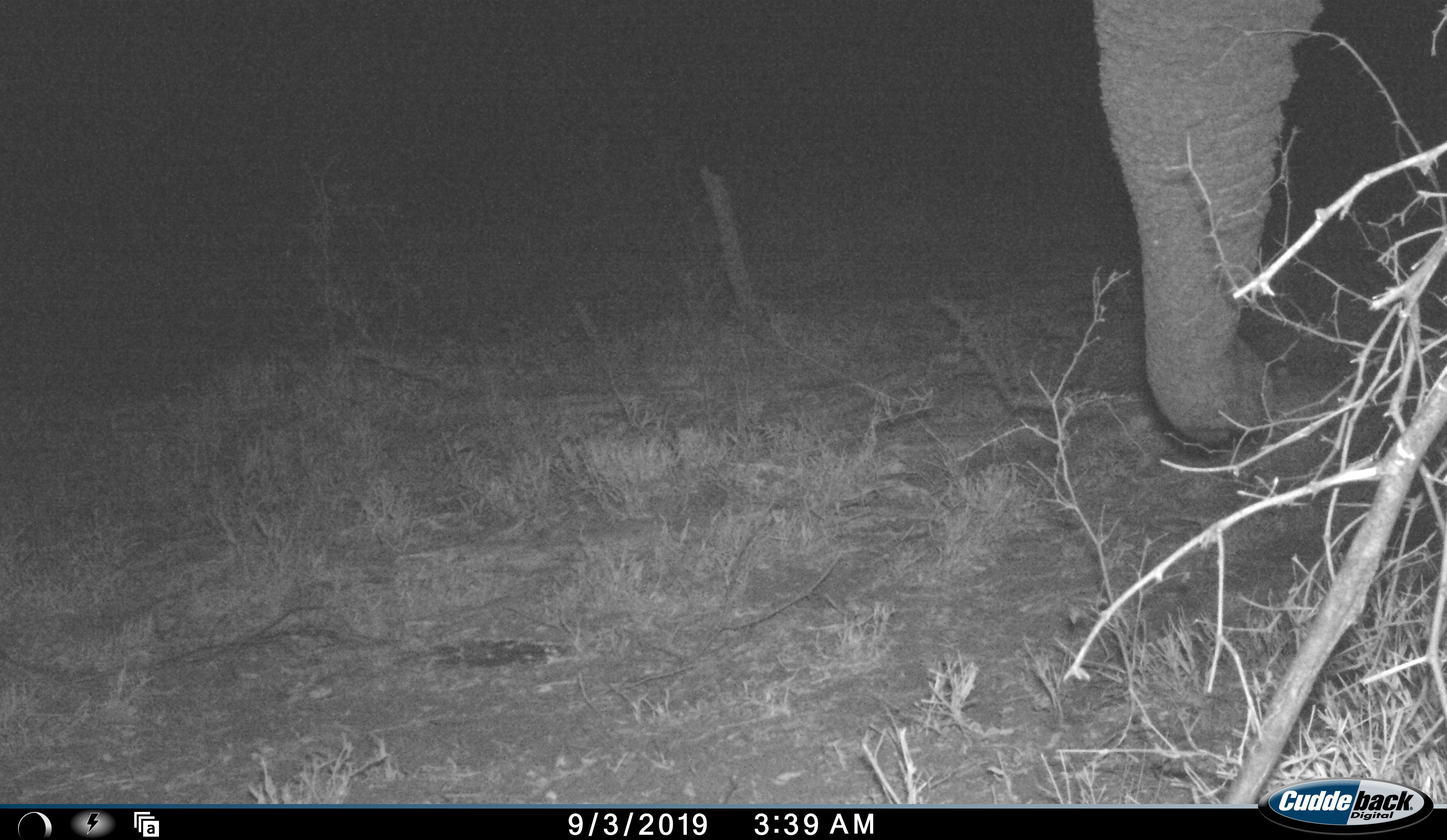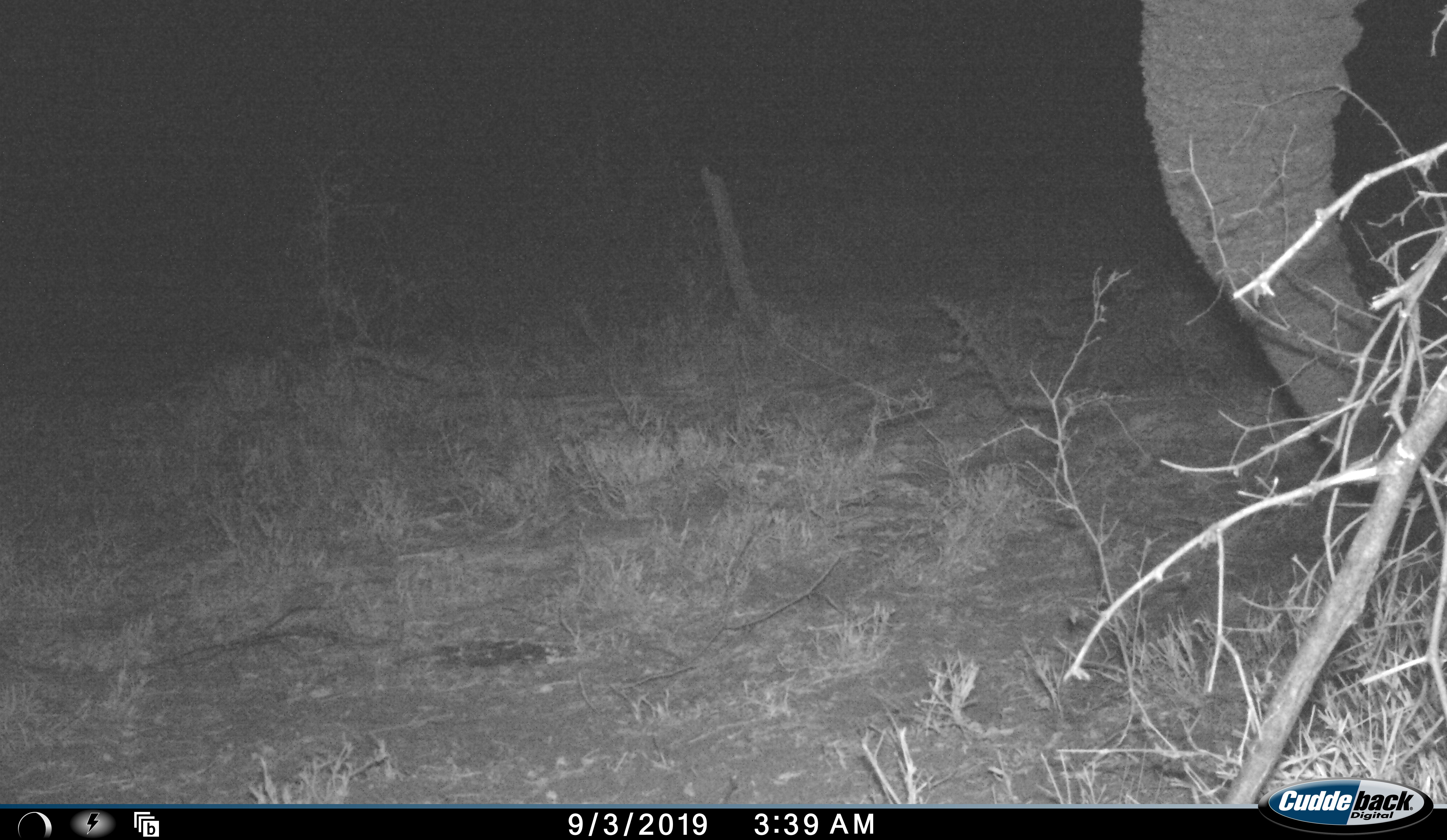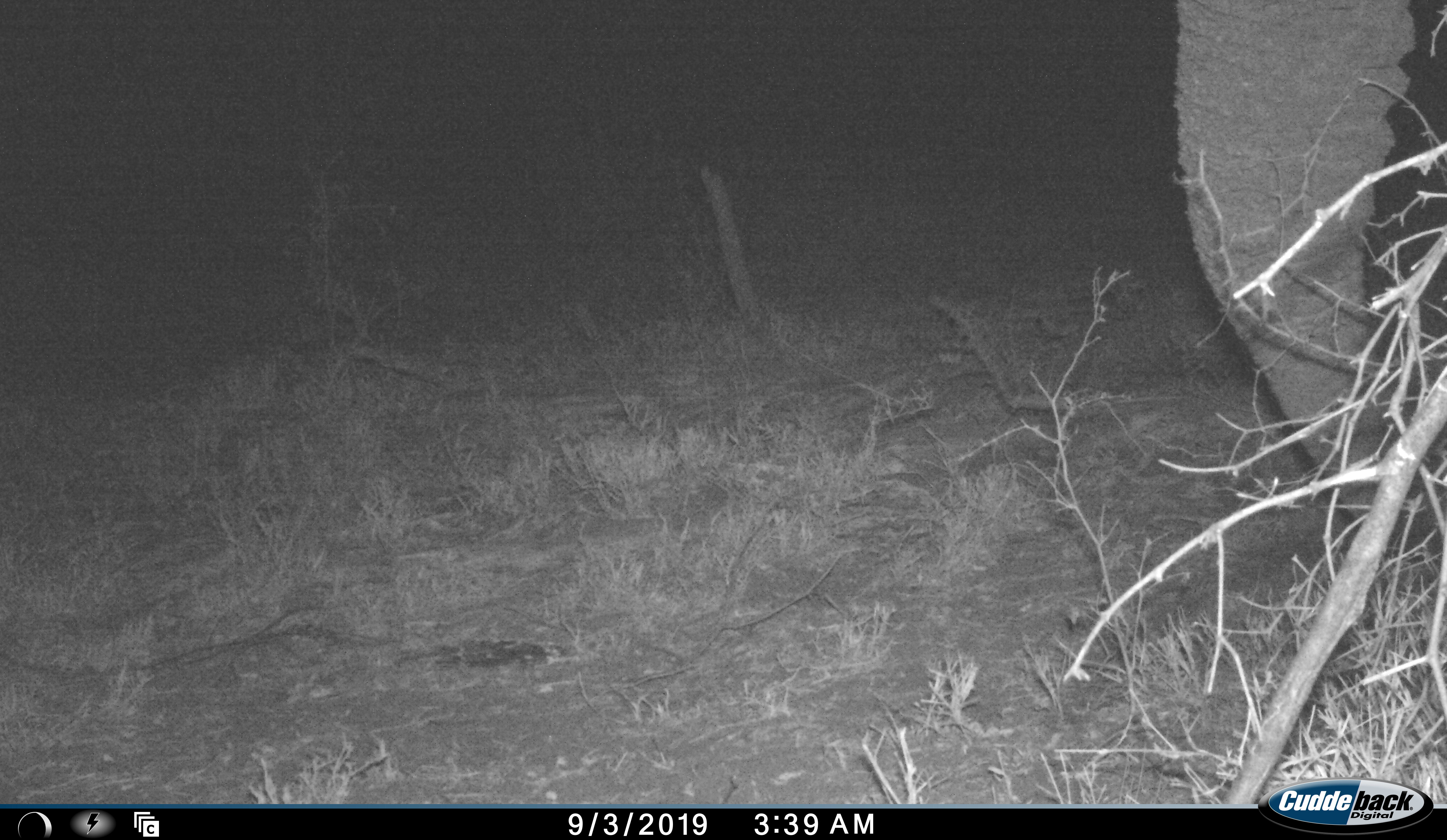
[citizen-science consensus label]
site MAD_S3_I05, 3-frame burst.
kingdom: Animalia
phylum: Chordata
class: Mammalia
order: Proboscidea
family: Elephantidae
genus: Loxodonta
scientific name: Loxodonta africana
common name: african bush elephant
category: elephant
Elephant (african bush elephant) (Loxodonta africana), count 1. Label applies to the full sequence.